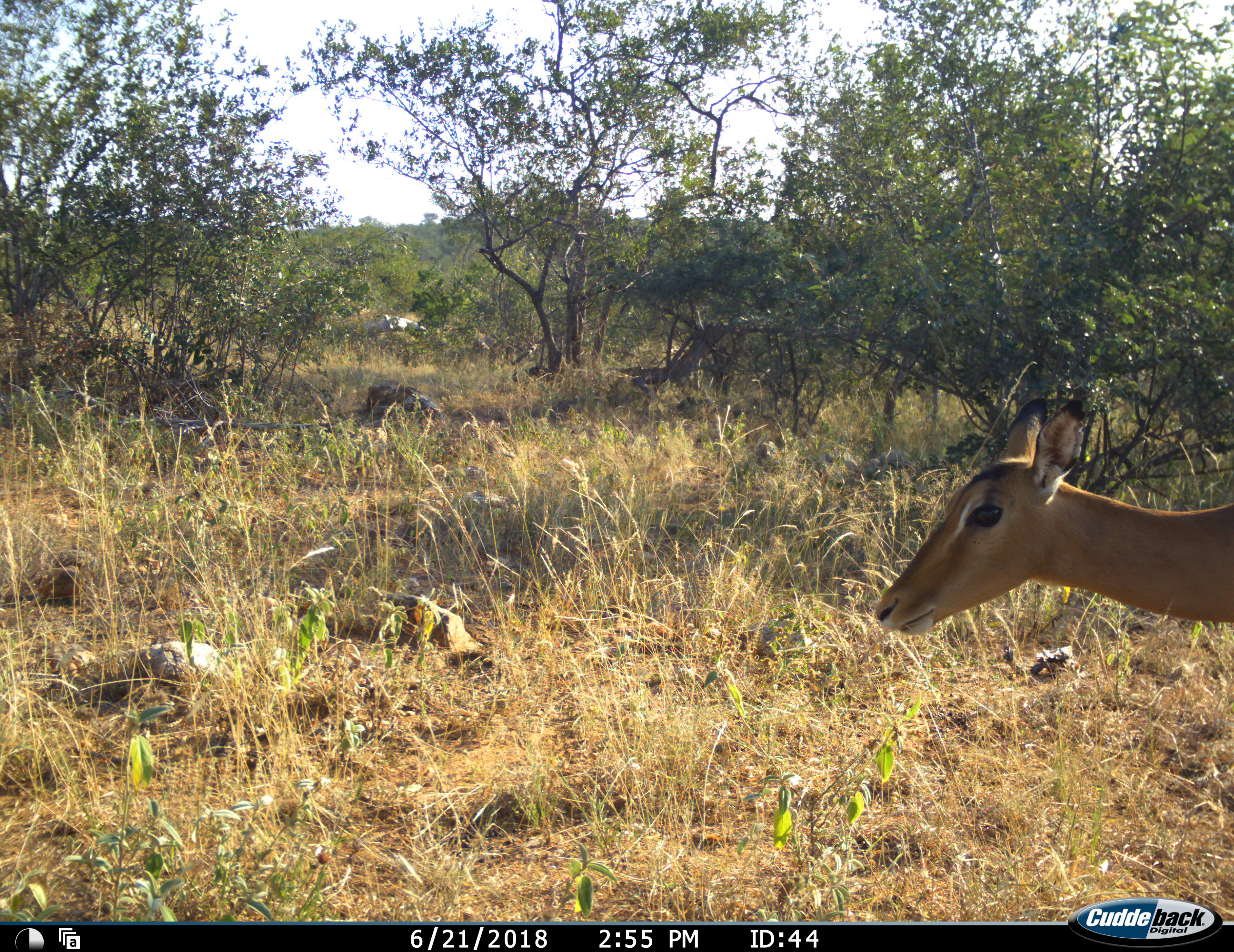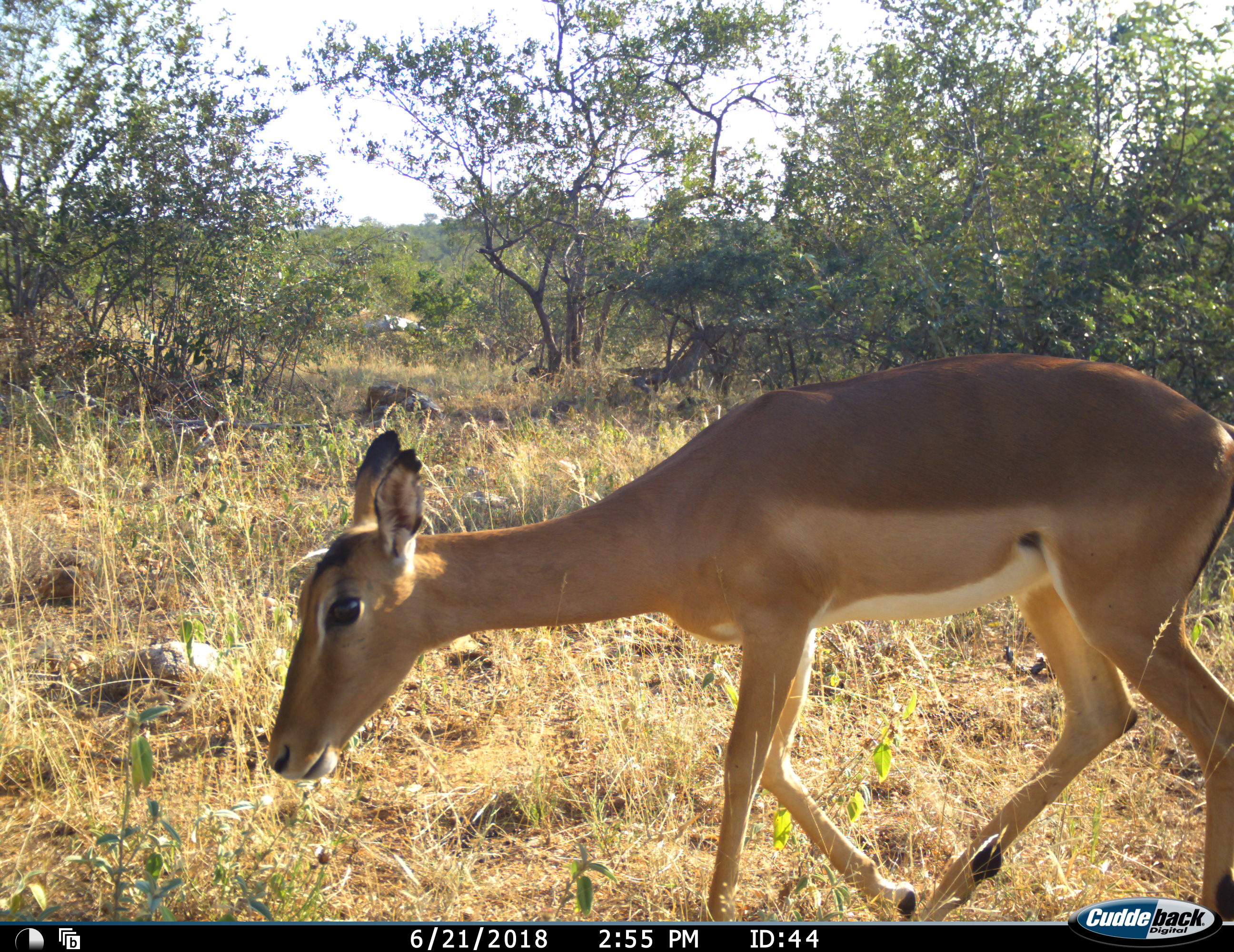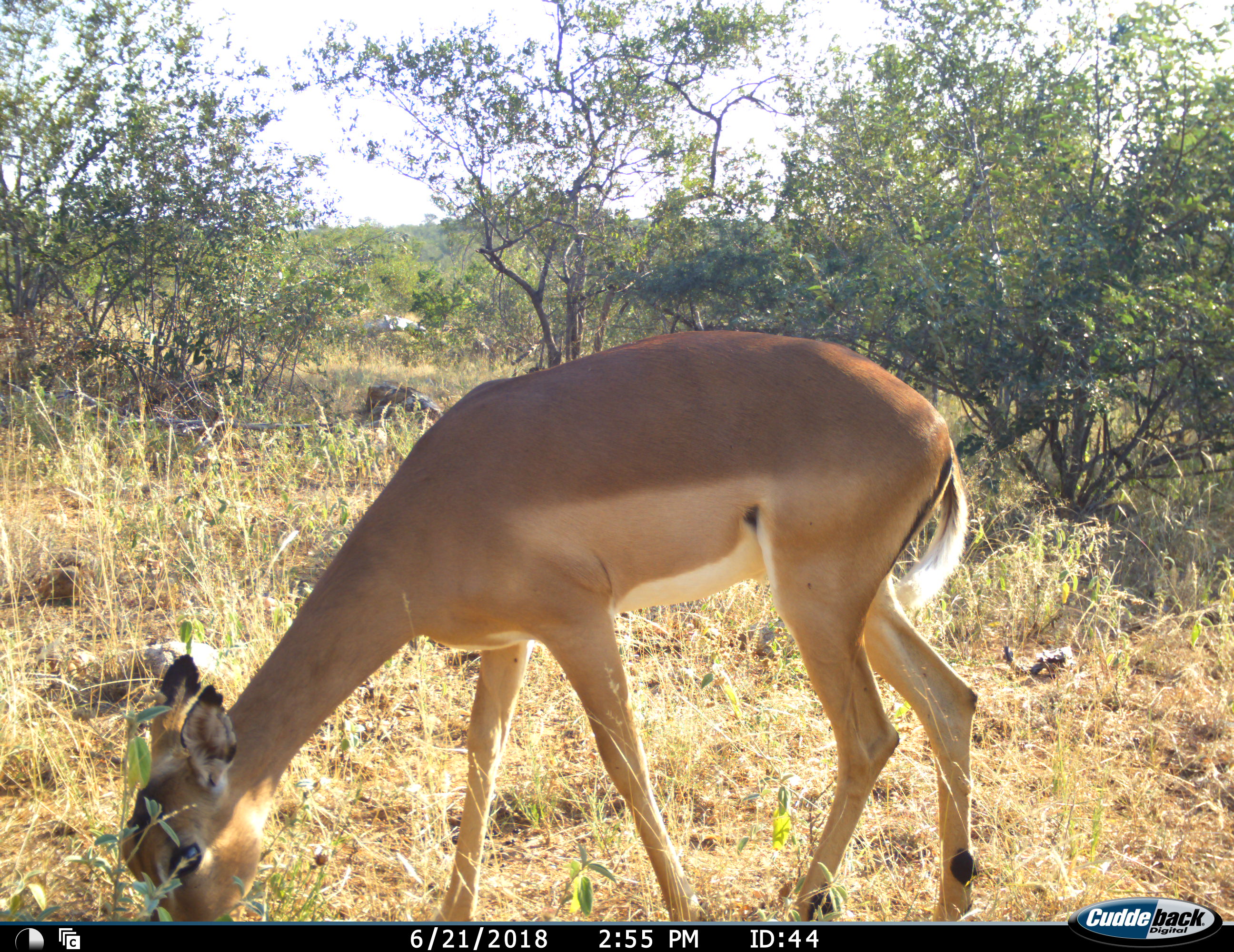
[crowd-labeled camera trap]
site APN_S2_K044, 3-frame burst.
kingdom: Animalia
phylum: Chordata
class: Mammalia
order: Artiodactyla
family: Bovidae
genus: Aepyceros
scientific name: Aepyceros melampus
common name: impala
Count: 1.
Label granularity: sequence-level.